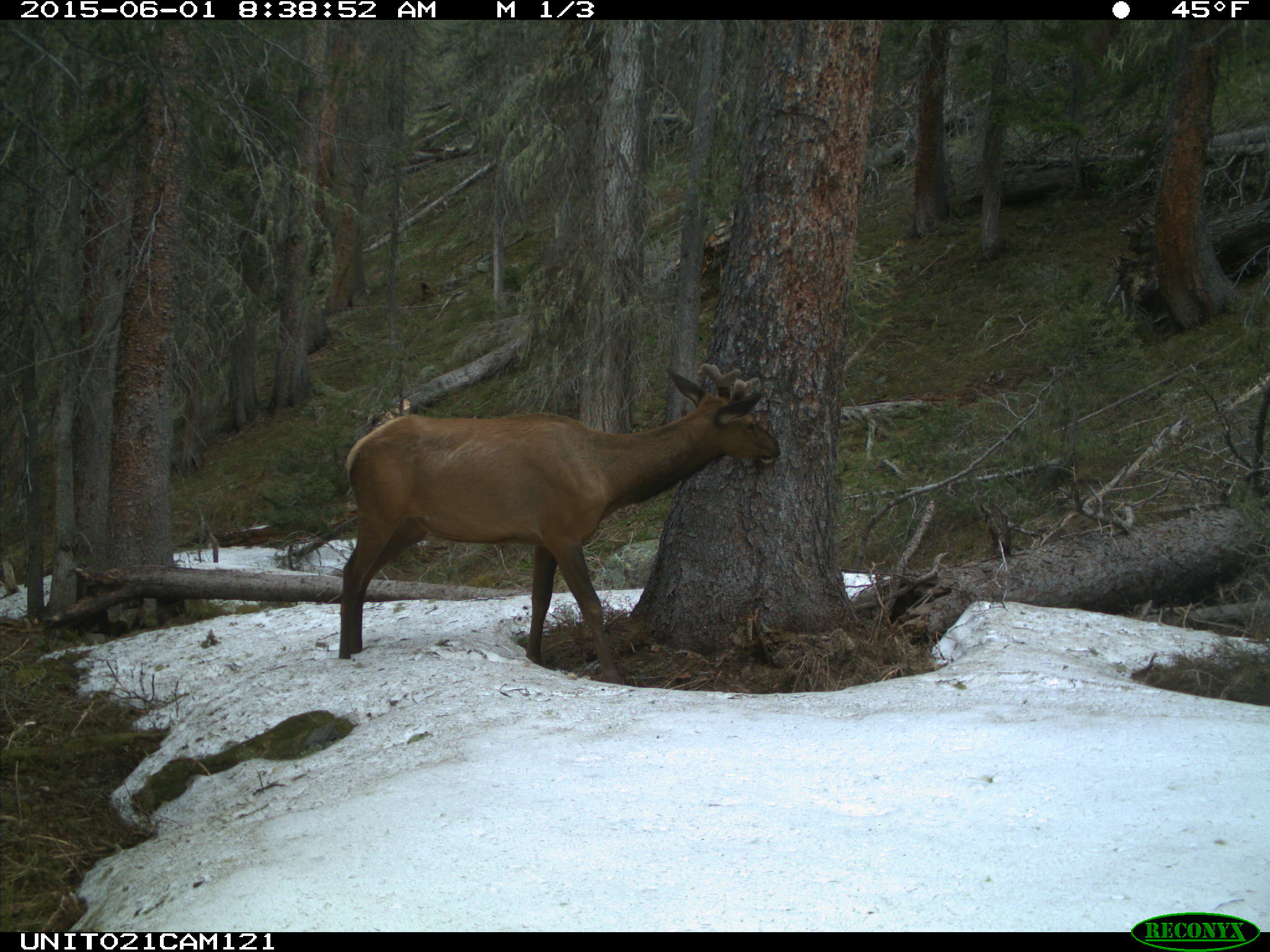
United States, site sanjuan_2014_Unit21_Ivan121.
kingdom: Animalia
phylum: Chordata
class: Mammalia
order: Artiodactyla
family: Cervidae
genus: Cervus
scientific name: Cervus elaphus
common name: red deer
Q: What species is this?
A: Cervus elaphus (red deer).